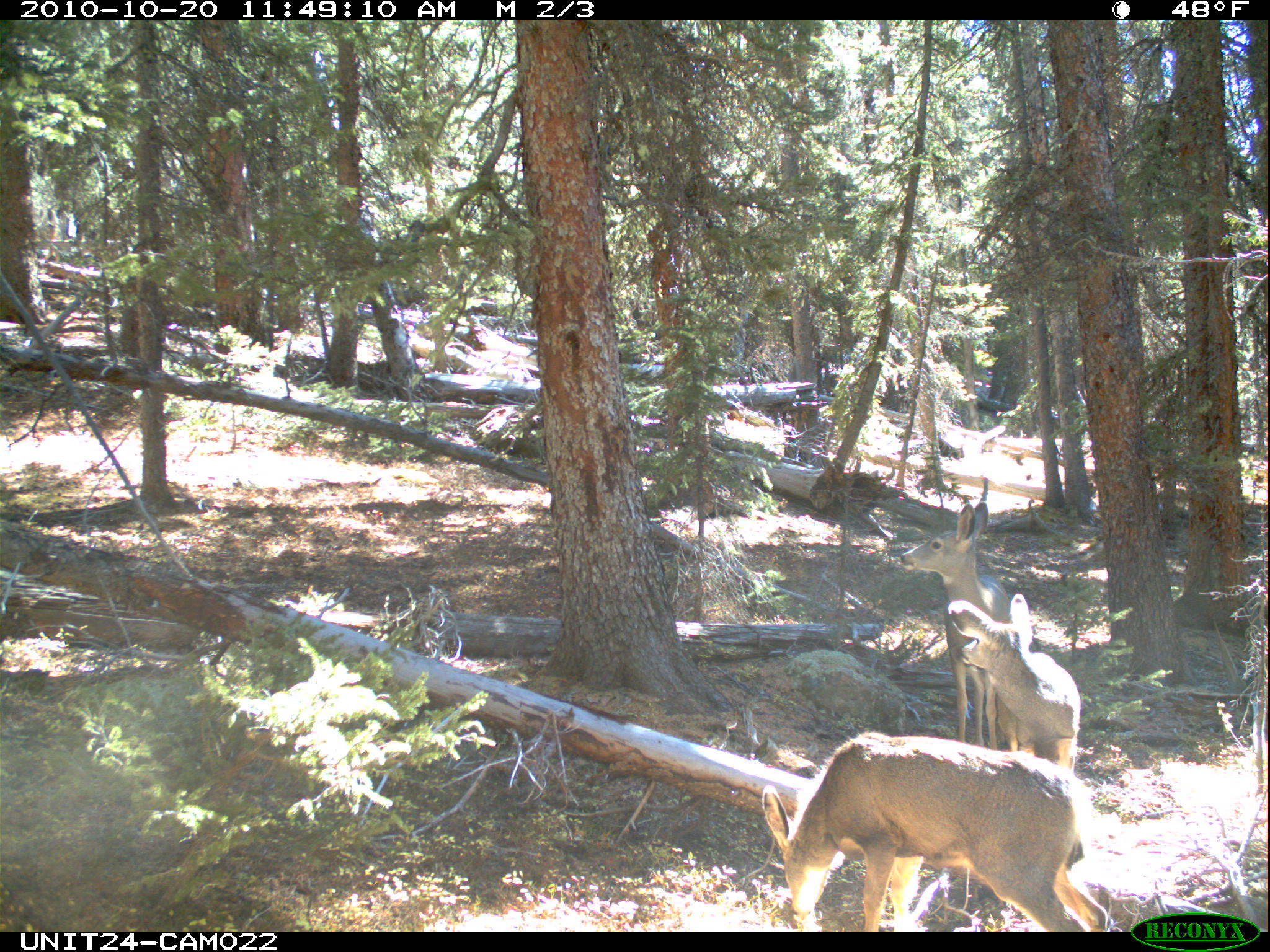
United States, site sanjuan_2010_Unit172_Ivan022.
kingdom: Animalia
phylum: Chordata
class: Mammalia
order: Artiodactyla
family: Cervidae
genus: Odocoileus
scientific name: Odocoileus hemionus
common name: mule deer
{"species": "Odocoileus hemionus (mule deer)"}